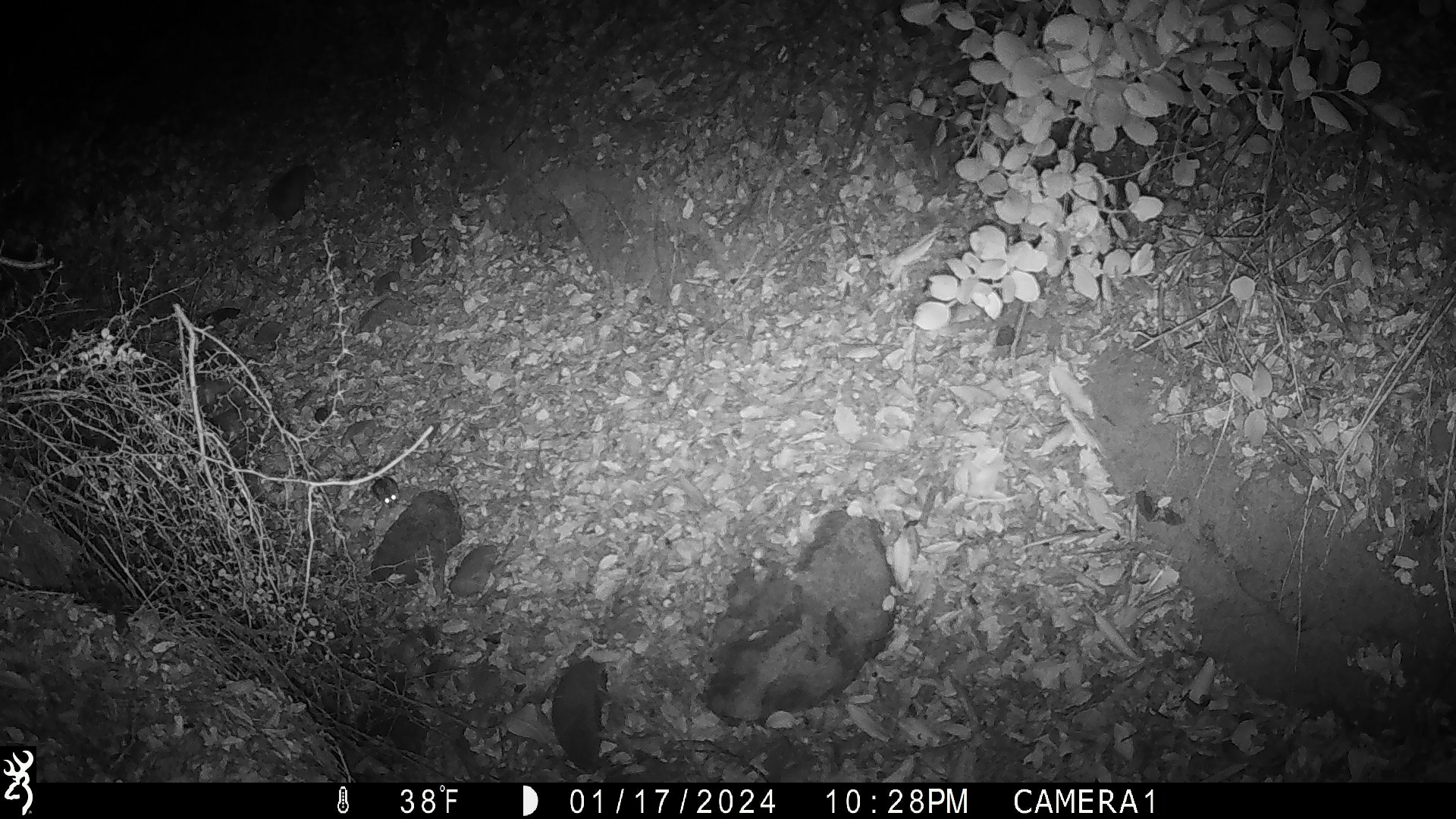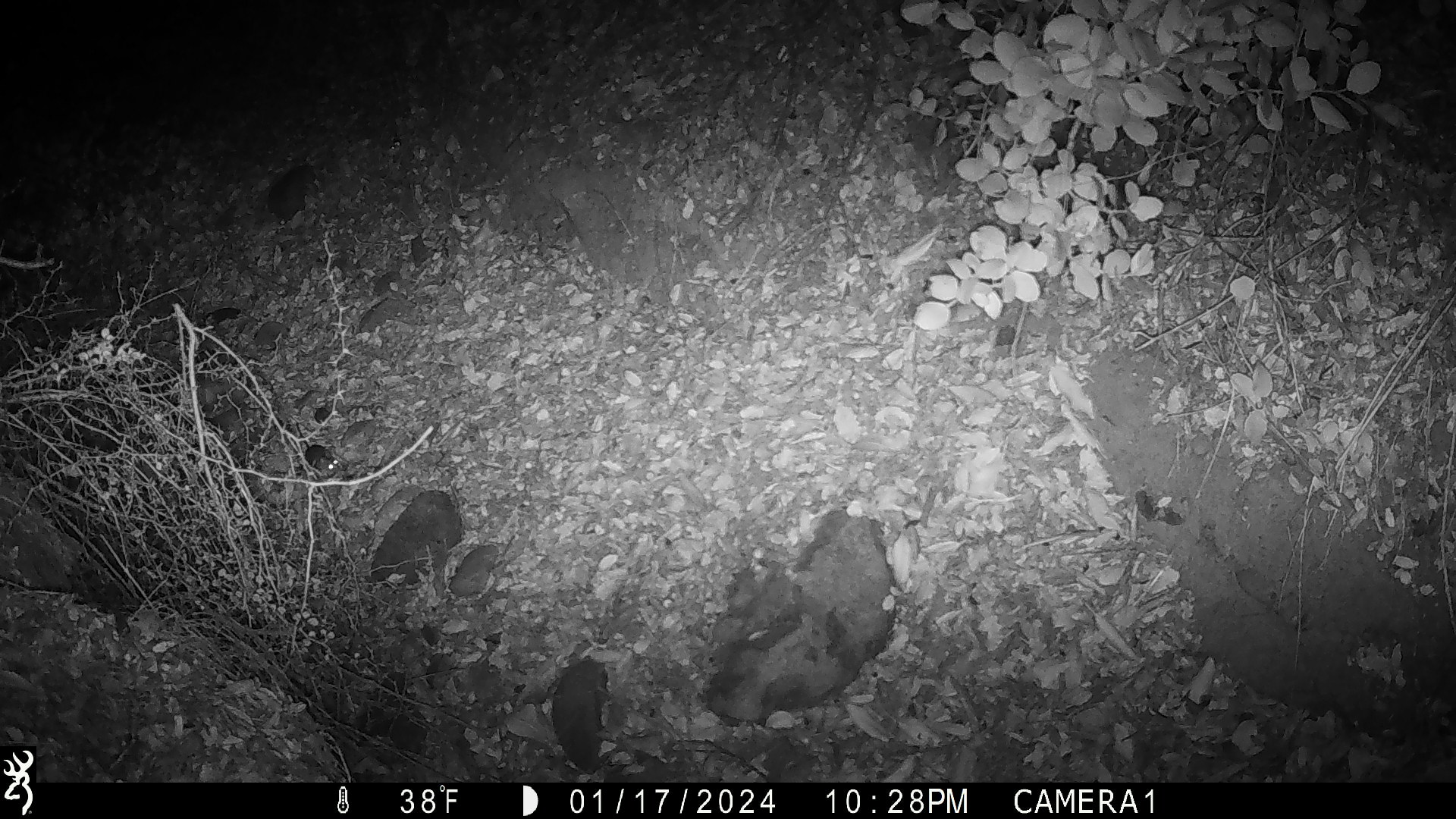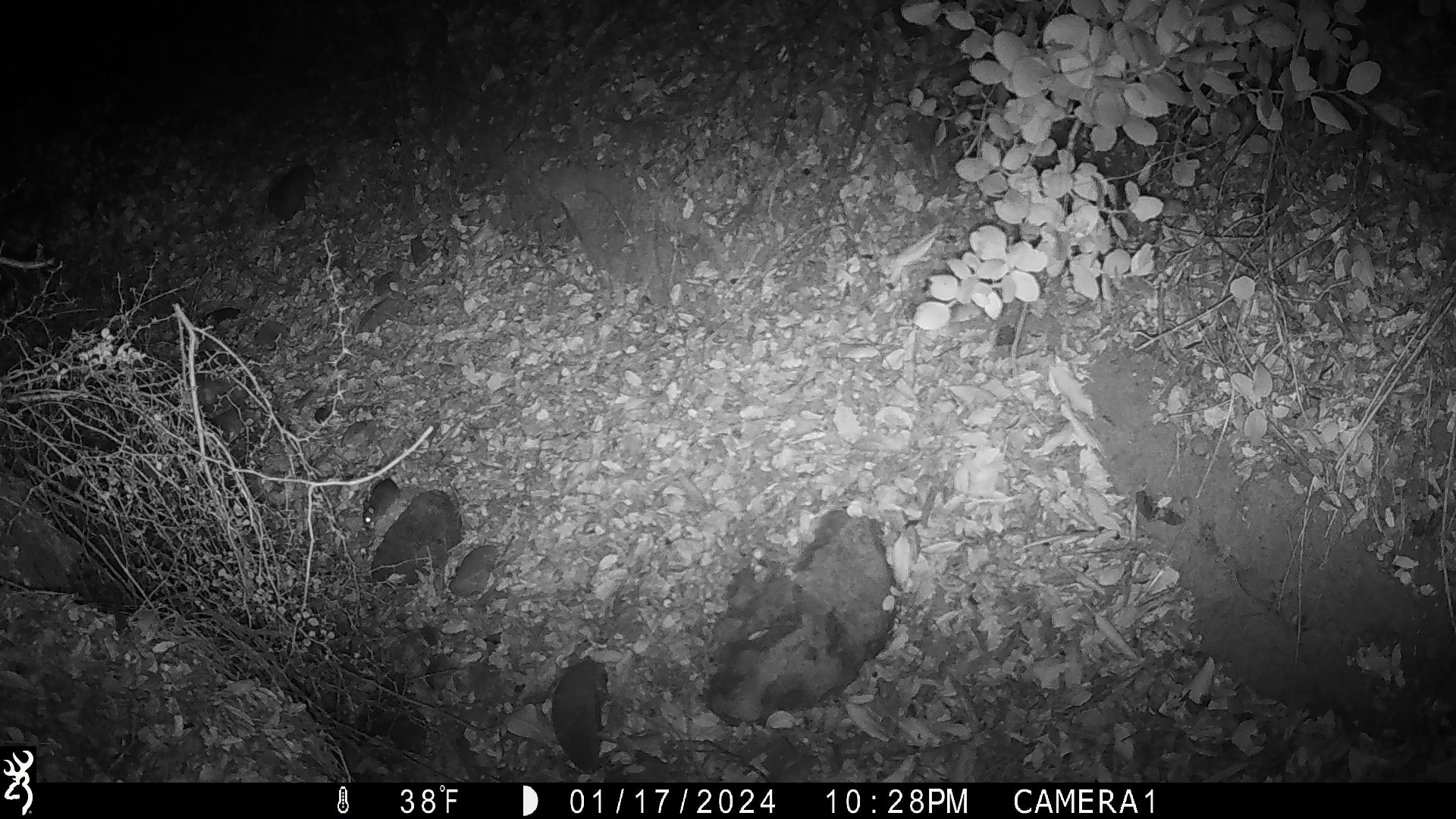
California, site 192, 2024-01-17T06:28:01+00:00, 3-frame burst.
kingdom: Animalia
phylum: Chordata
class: Mammalia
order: Rodentia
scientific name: Rodentia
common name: mouse or rat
Mouse or rat (Rodentia).